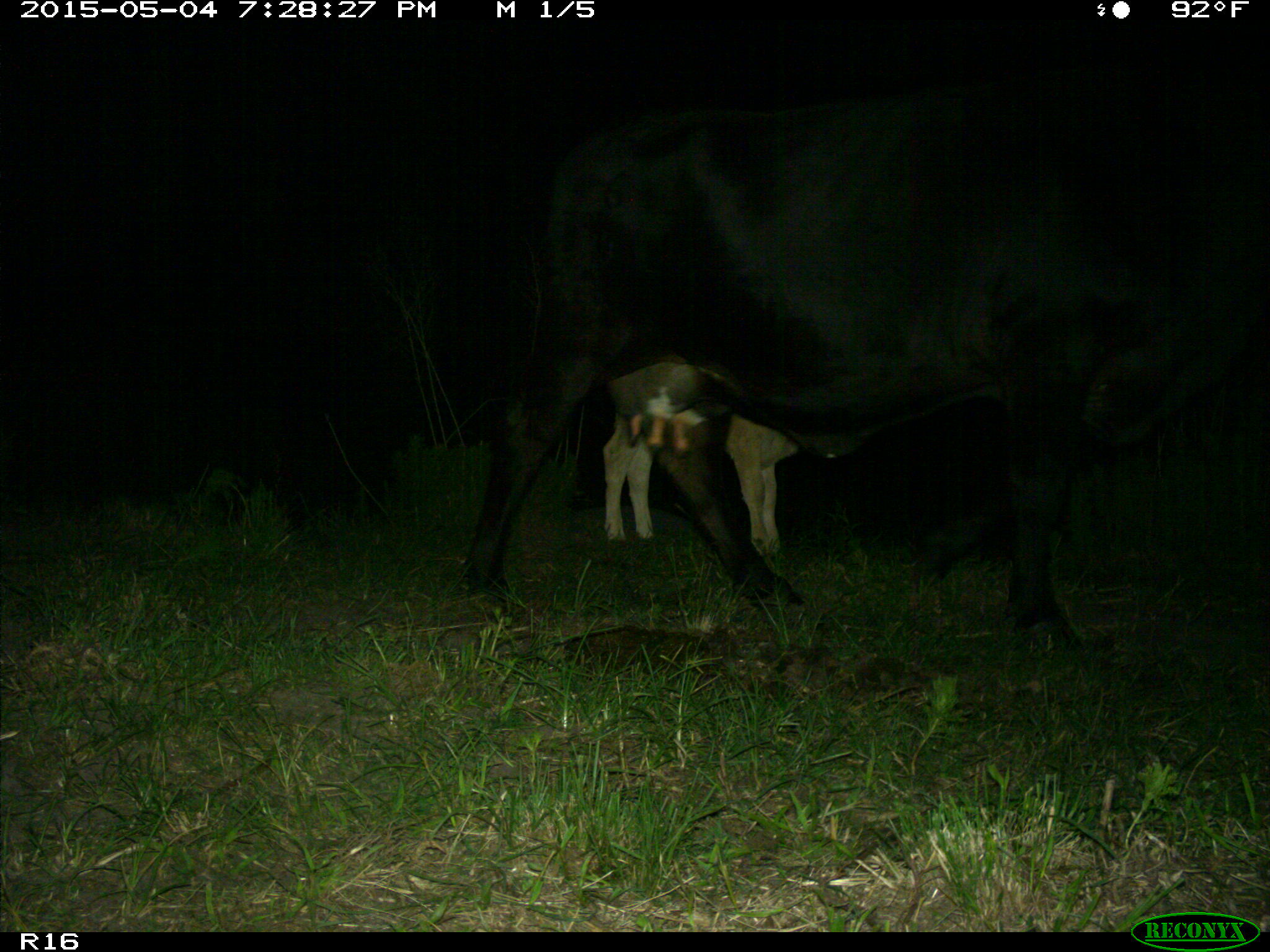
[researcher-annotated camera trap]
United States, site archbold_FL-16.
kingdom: Animalia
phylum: Chordata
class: Mammalia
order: Artiodactyla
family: Bovidae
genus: Bos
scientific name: Bos taurus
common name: domestic cow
Bos taurus (domestic cow).